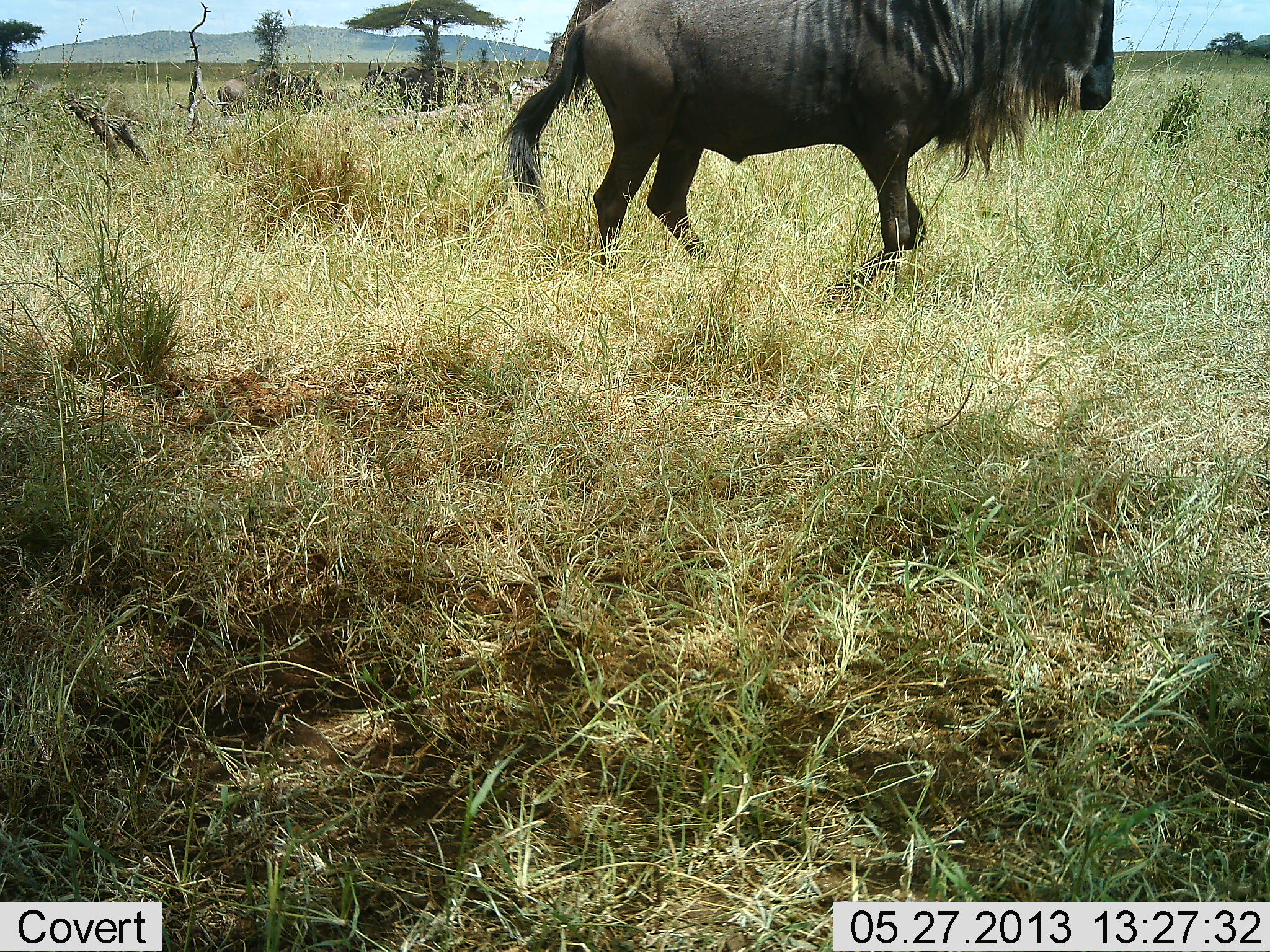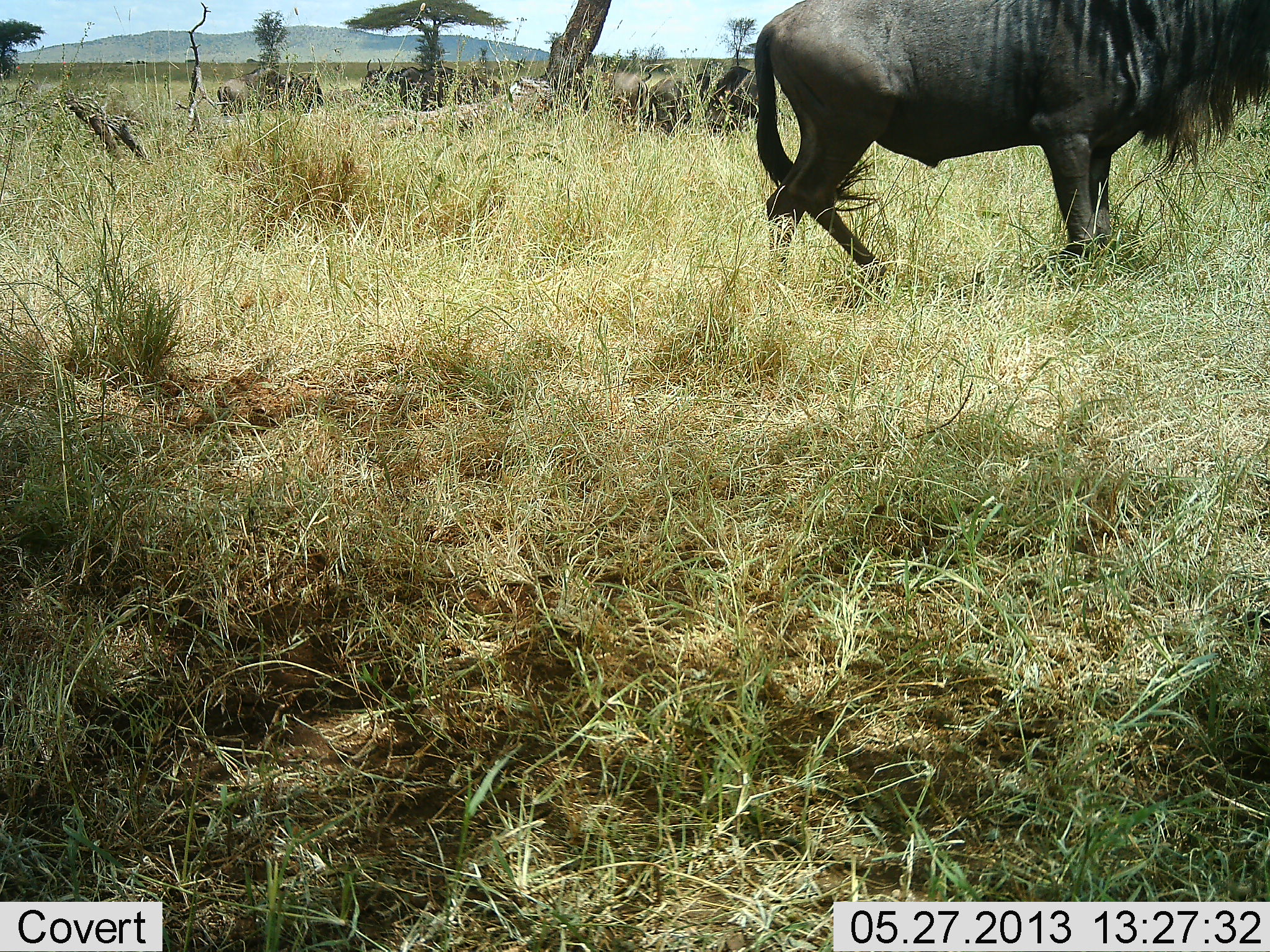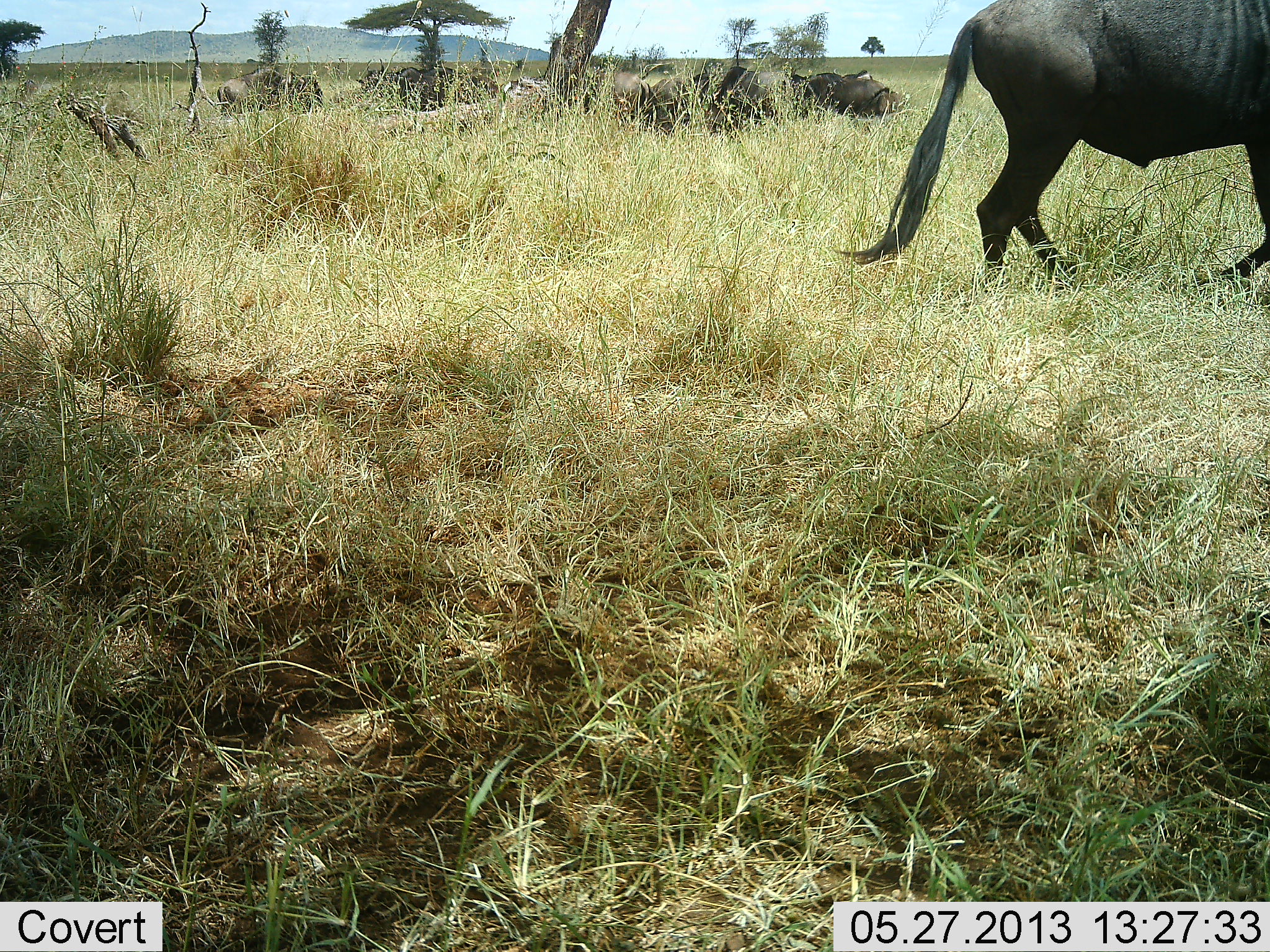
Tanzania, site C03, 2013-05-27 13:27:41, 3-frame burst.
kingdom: Animalia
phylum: Chordata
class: Mammalia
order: Artiodactyla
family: Bovidae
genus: Connochaetes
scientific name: Connochaetes taurinus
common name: blue wildebeest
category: wildebeest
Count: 5.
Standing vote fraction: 59%.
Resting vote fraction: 18%.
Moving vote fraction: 88%.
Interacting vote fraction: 0%.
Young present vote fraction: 0%.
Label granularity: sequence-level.